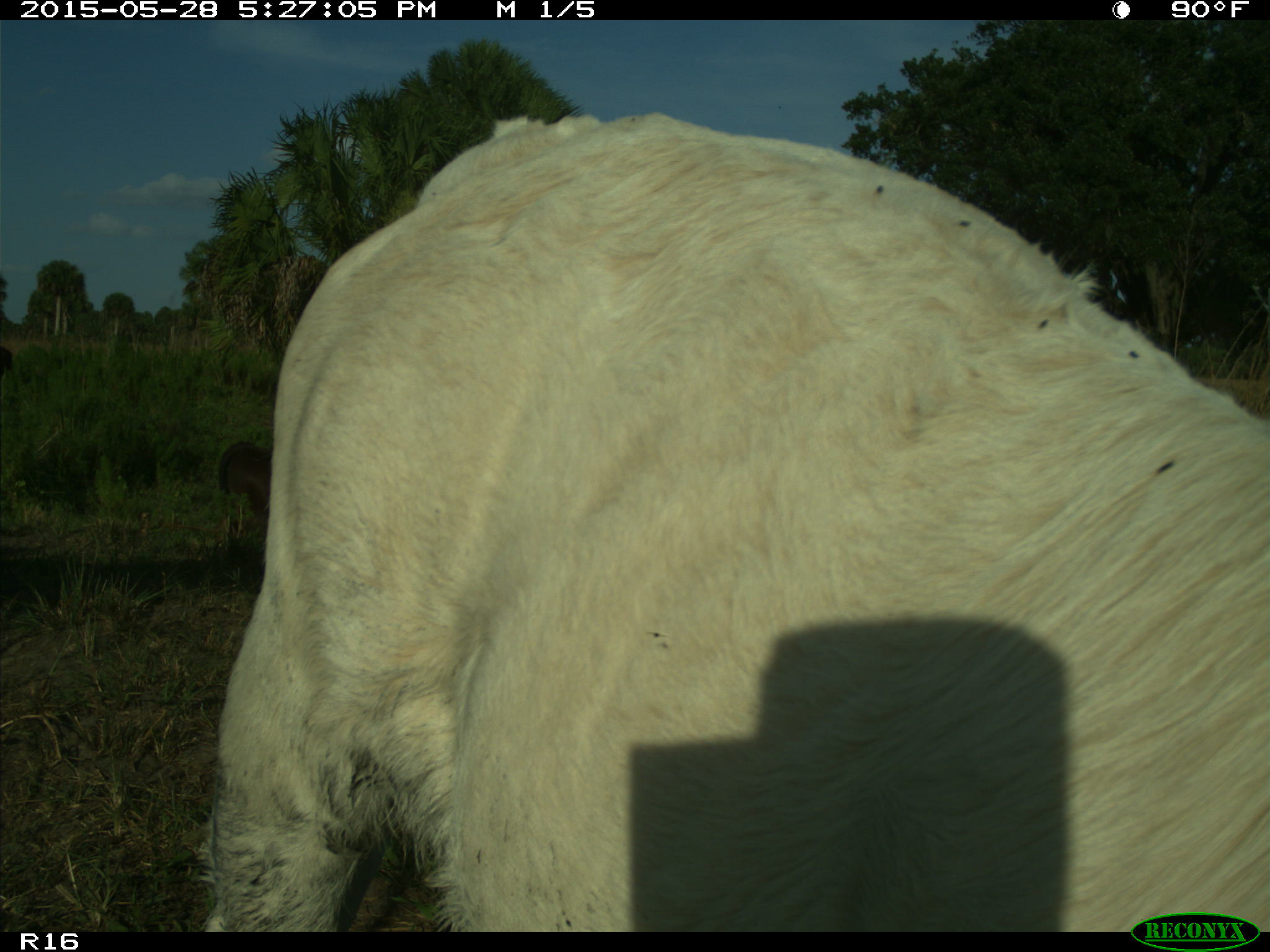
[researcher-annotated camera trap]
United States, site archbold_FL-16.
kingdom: Animalia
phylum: Chordata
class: Mammalia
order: Artiodactyla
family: Bovidae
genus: Bos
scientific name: Bos taurus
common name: domestic cow